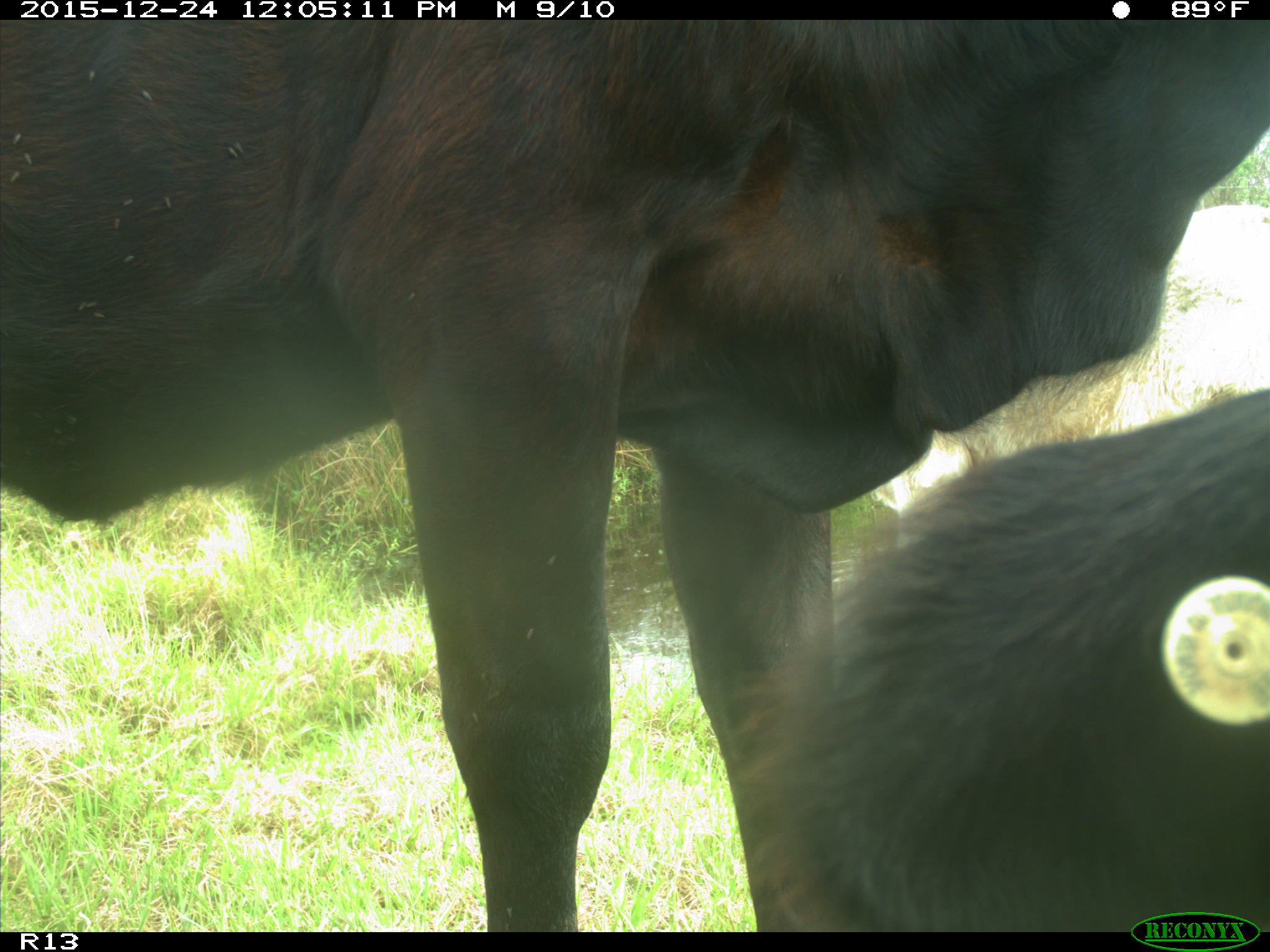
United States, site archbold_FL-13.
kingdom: Animalia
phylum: Chordata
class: Mammalia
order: Artiodactyla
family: Bovidae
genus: Bos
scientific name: Bos taurus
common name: domestic cow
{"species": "Bos taurus (domestic cow)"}